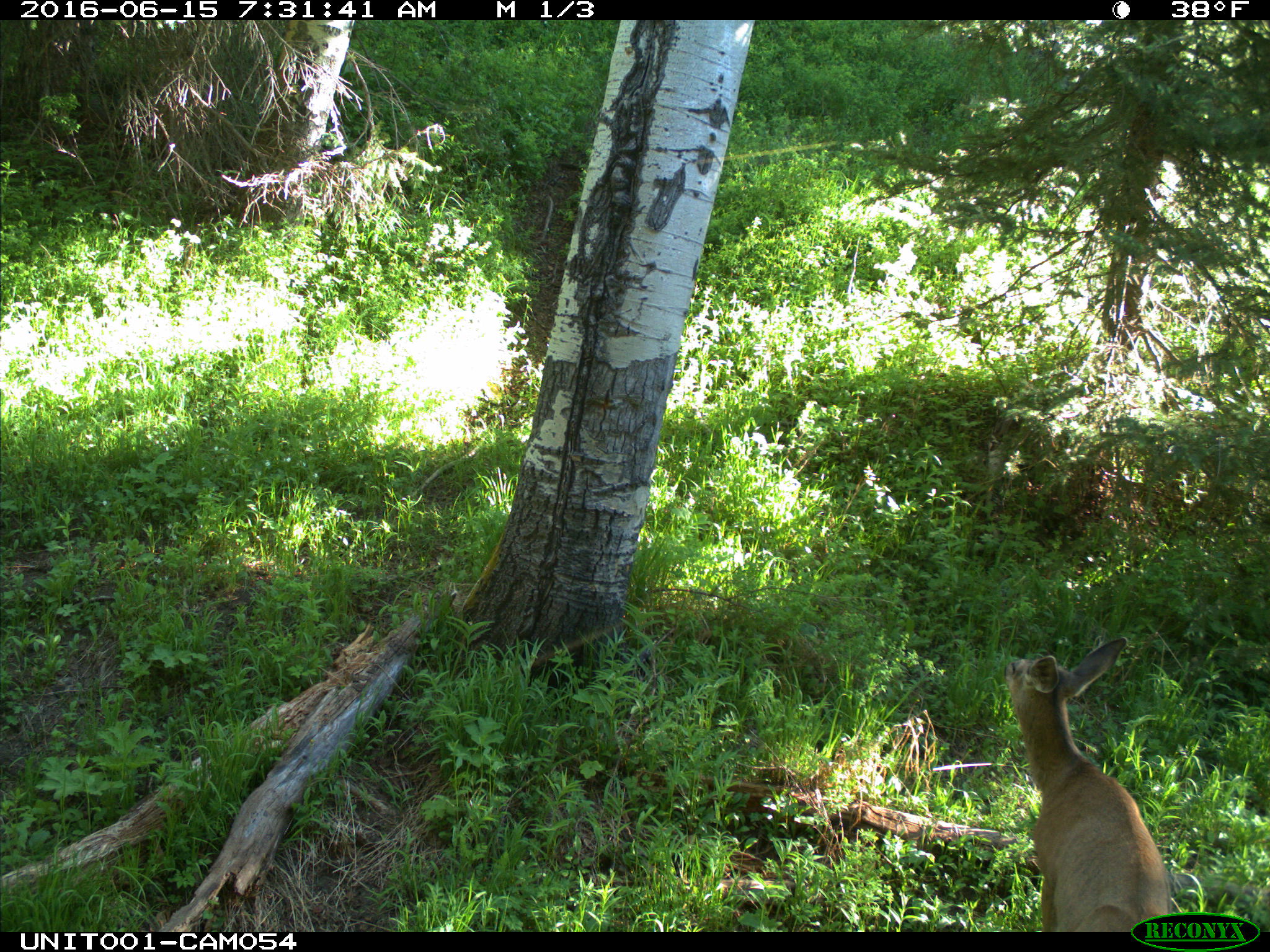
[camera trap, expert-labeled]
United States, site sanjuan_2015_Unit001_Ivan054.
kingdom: Animalia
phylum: Chordata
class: Mammalia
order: Artiodactyla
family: Cervidae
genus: Odocoileus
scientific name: Odocoileus hemionus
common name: mule deer